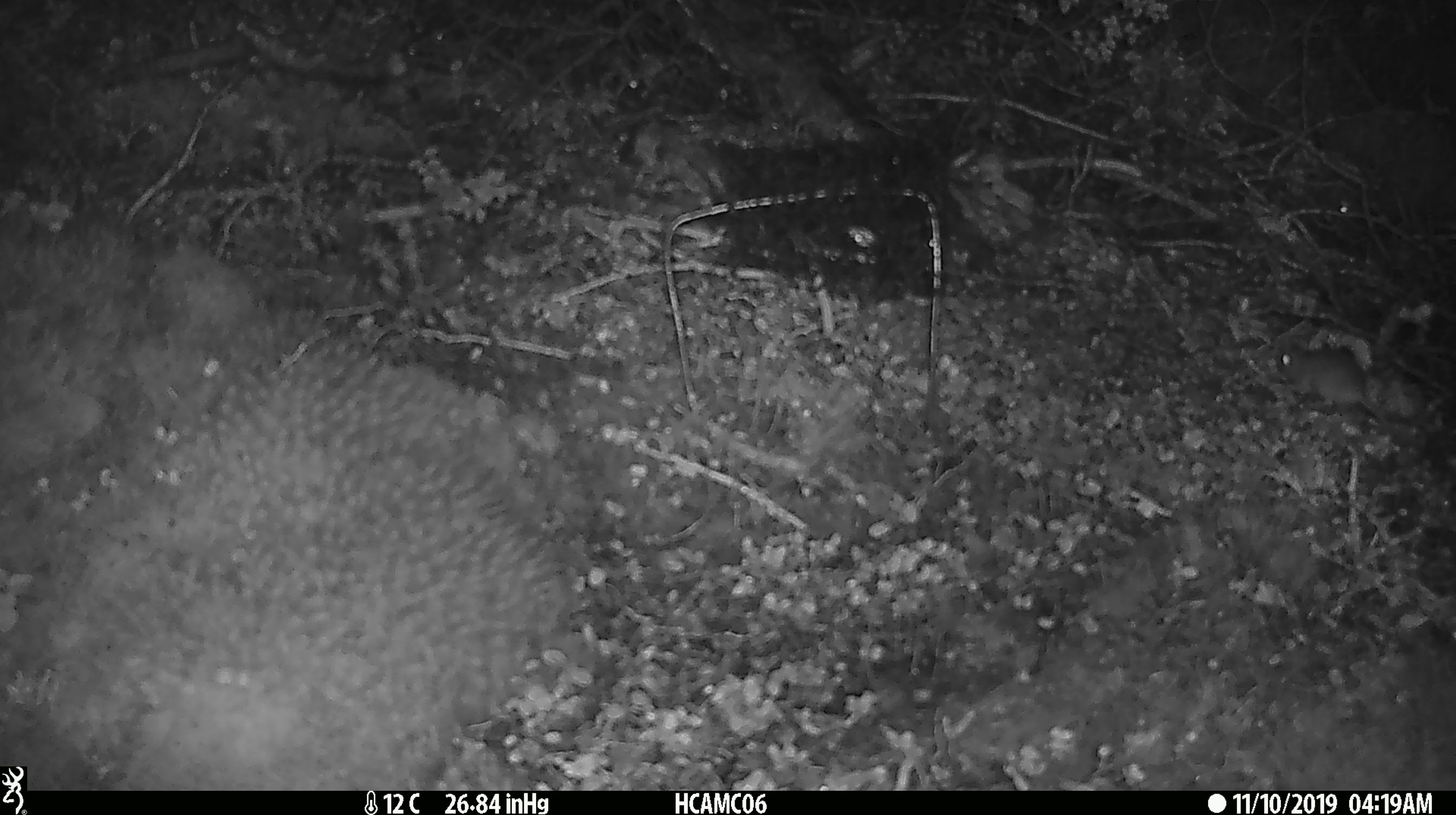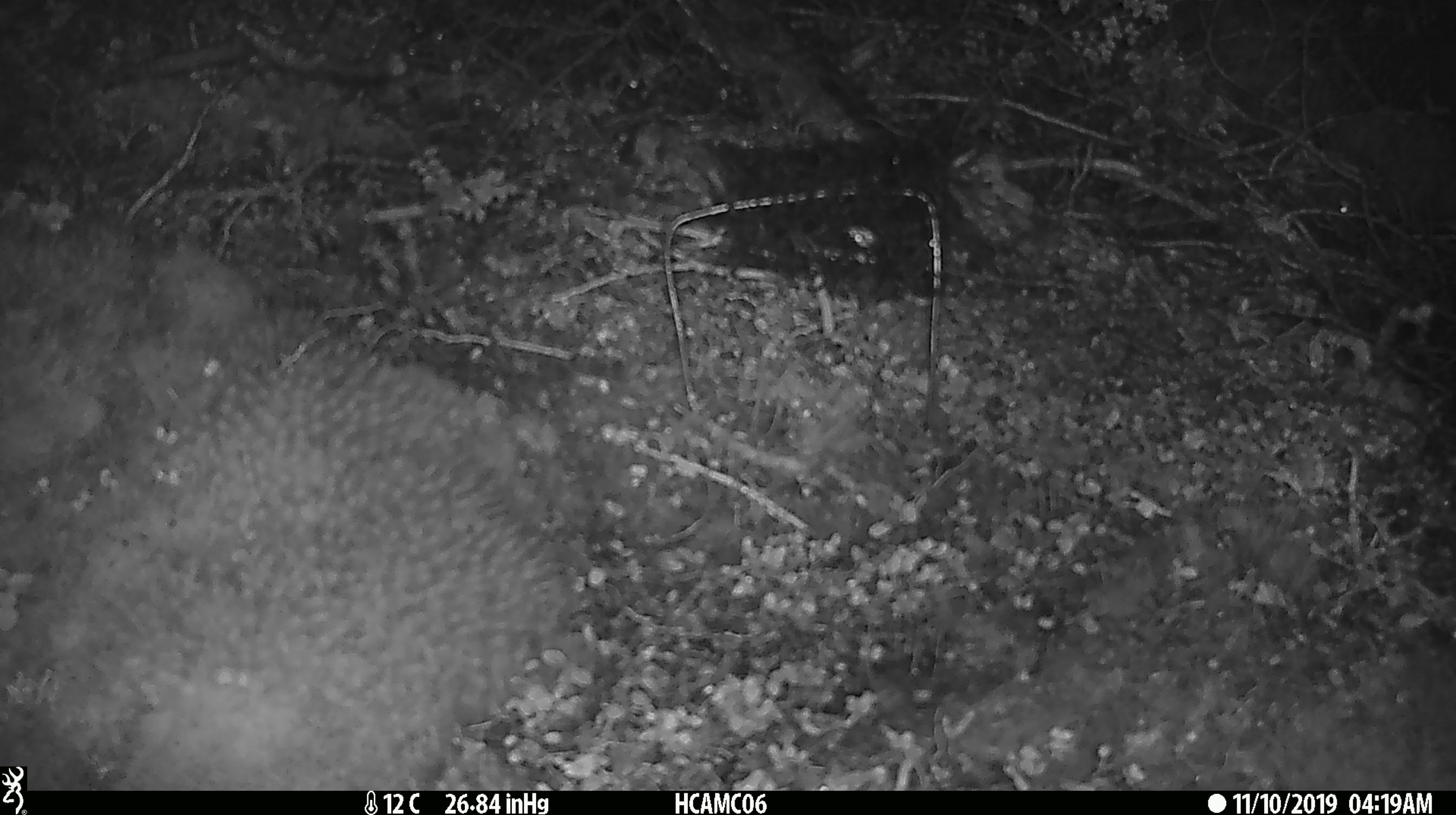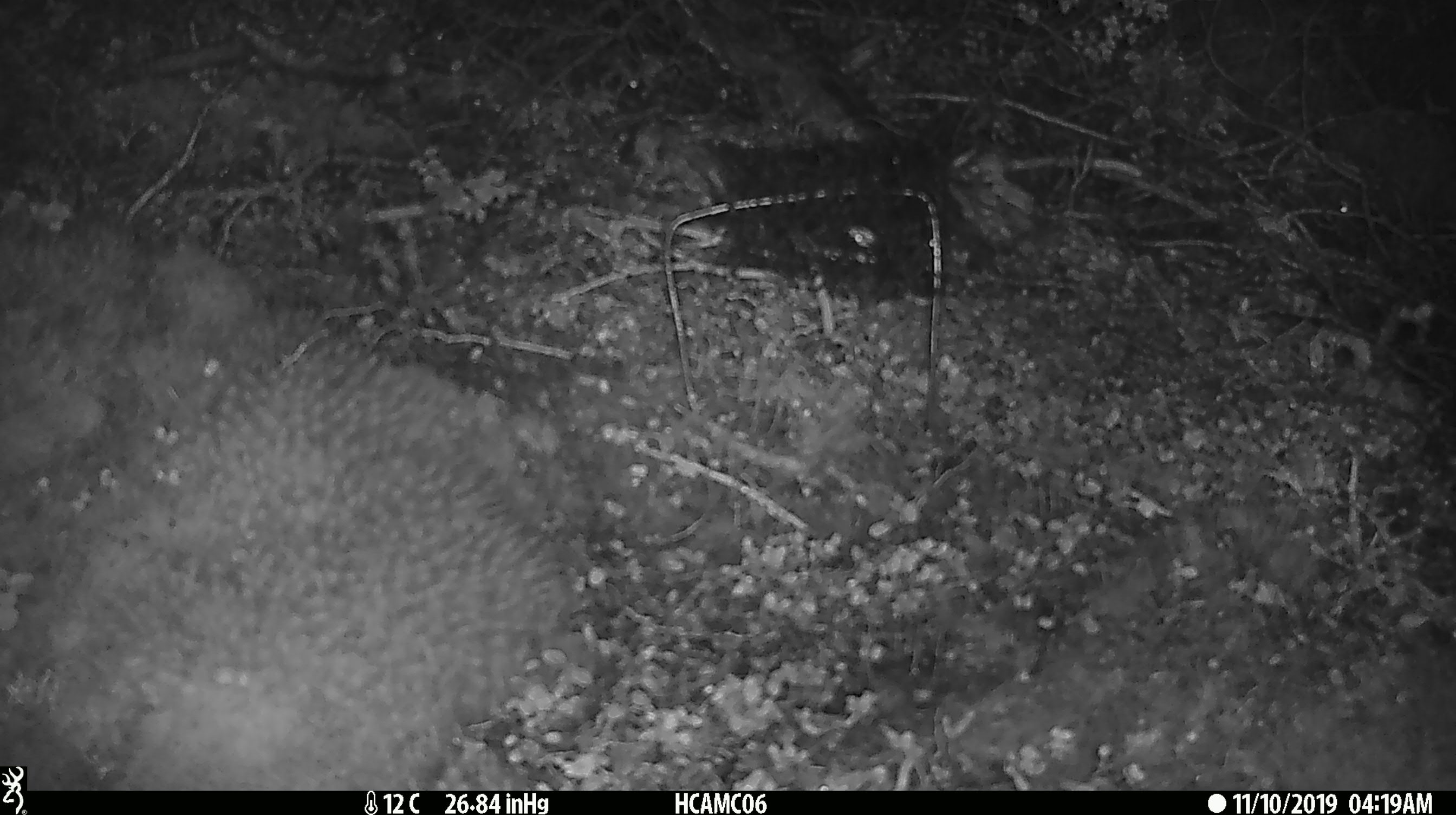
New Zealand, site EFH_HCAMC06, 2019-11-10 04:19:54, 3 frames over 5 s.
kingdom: Animalia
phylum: Chordata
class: Mammalia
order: Rodentia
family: Muridae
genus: Mus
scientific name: Mus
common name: mouse